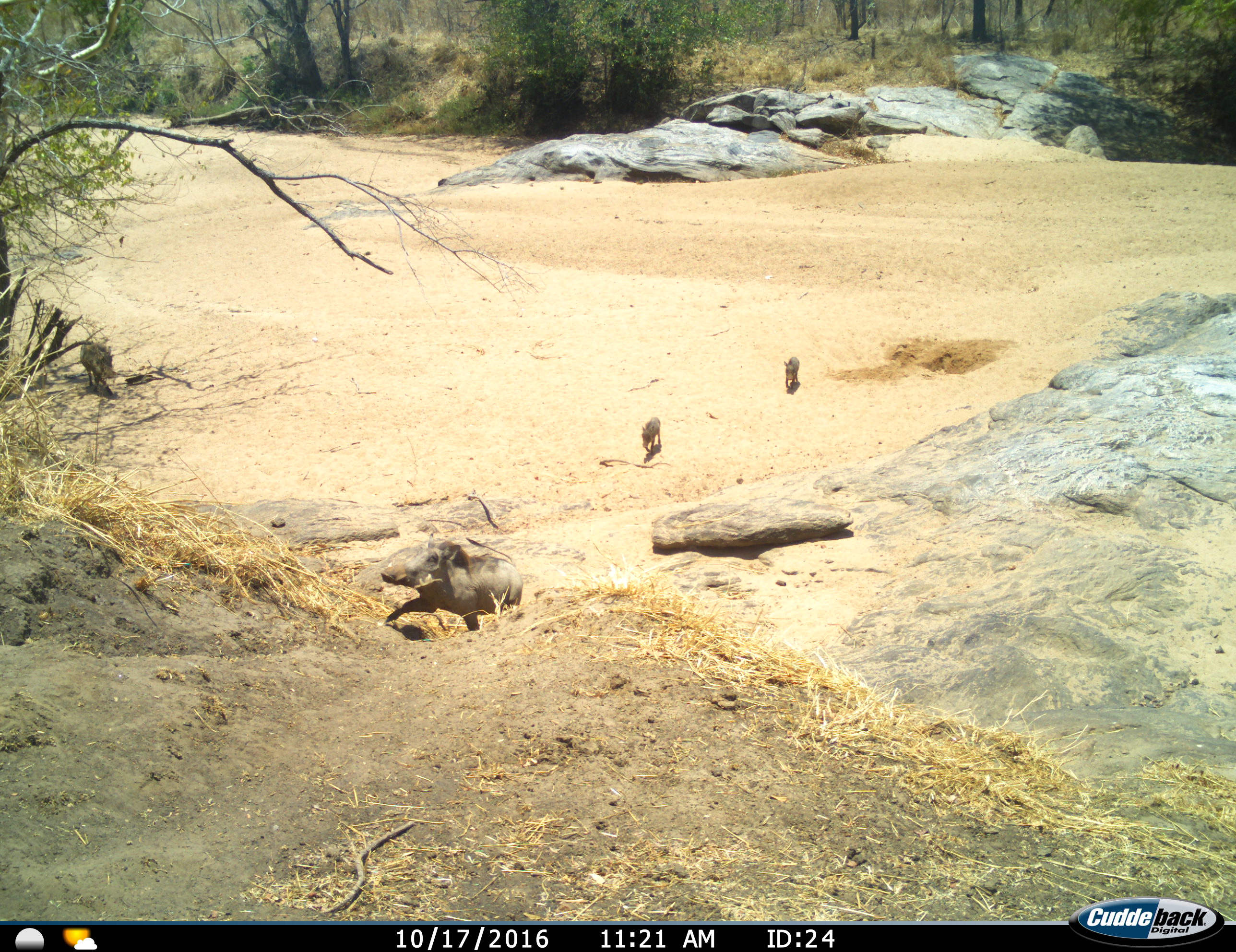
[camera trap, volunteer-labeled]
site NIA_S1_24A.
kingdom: Animalia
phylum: Chordata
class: Mammalia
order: Artiodactyla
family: Suidae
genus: Phacochoerus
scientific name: Phacochoerus africanus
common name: warthog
Warthog (Phacochoerus africanus), count 4. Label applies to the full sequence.